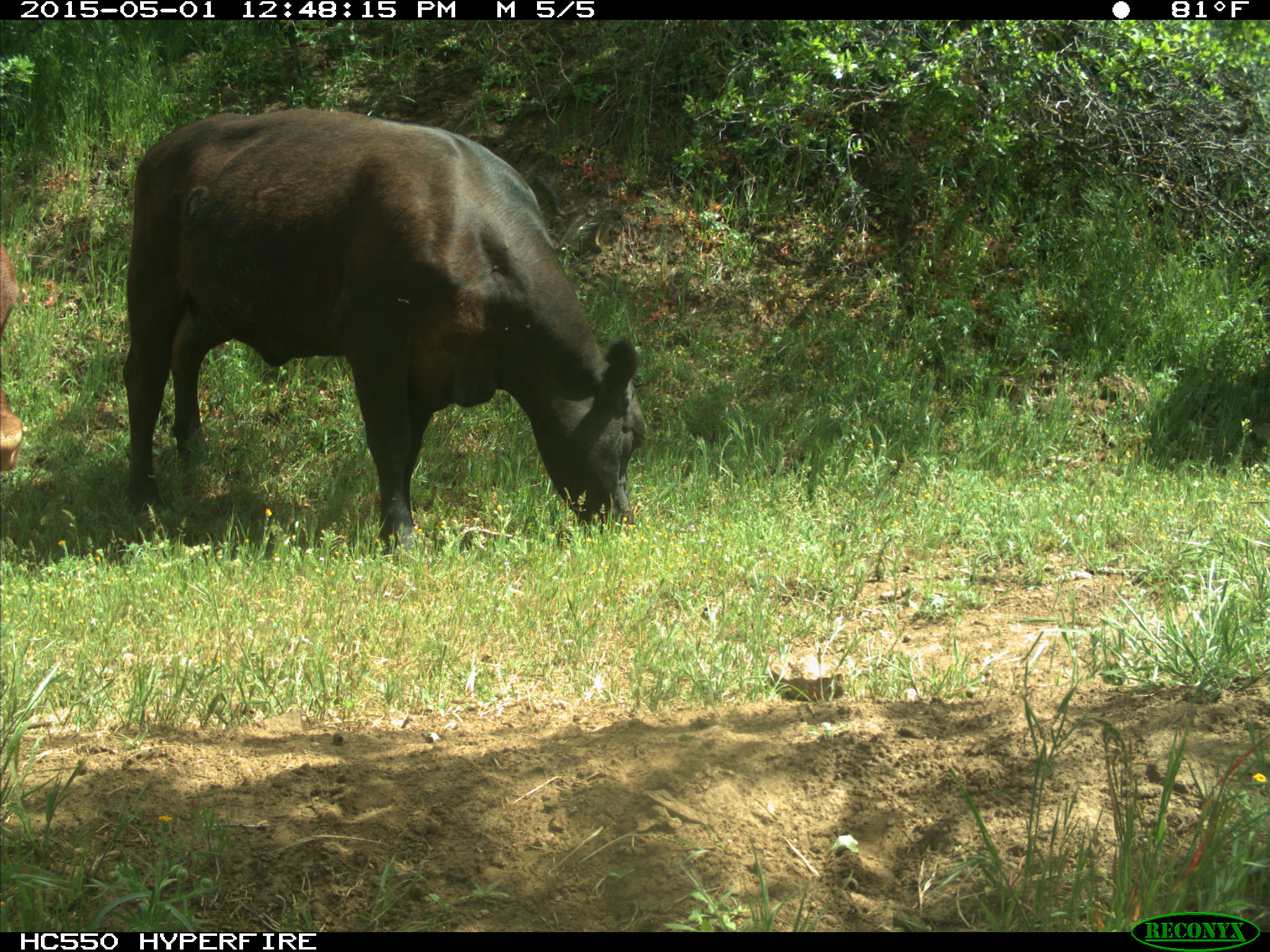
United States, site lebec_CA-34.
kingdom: Animalia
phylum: Chordata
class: Mammalia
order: Artiodactyla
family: Bovidae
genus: Bos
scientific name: Bos taurus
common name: domestic cow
Bos taurus (domestic cow).